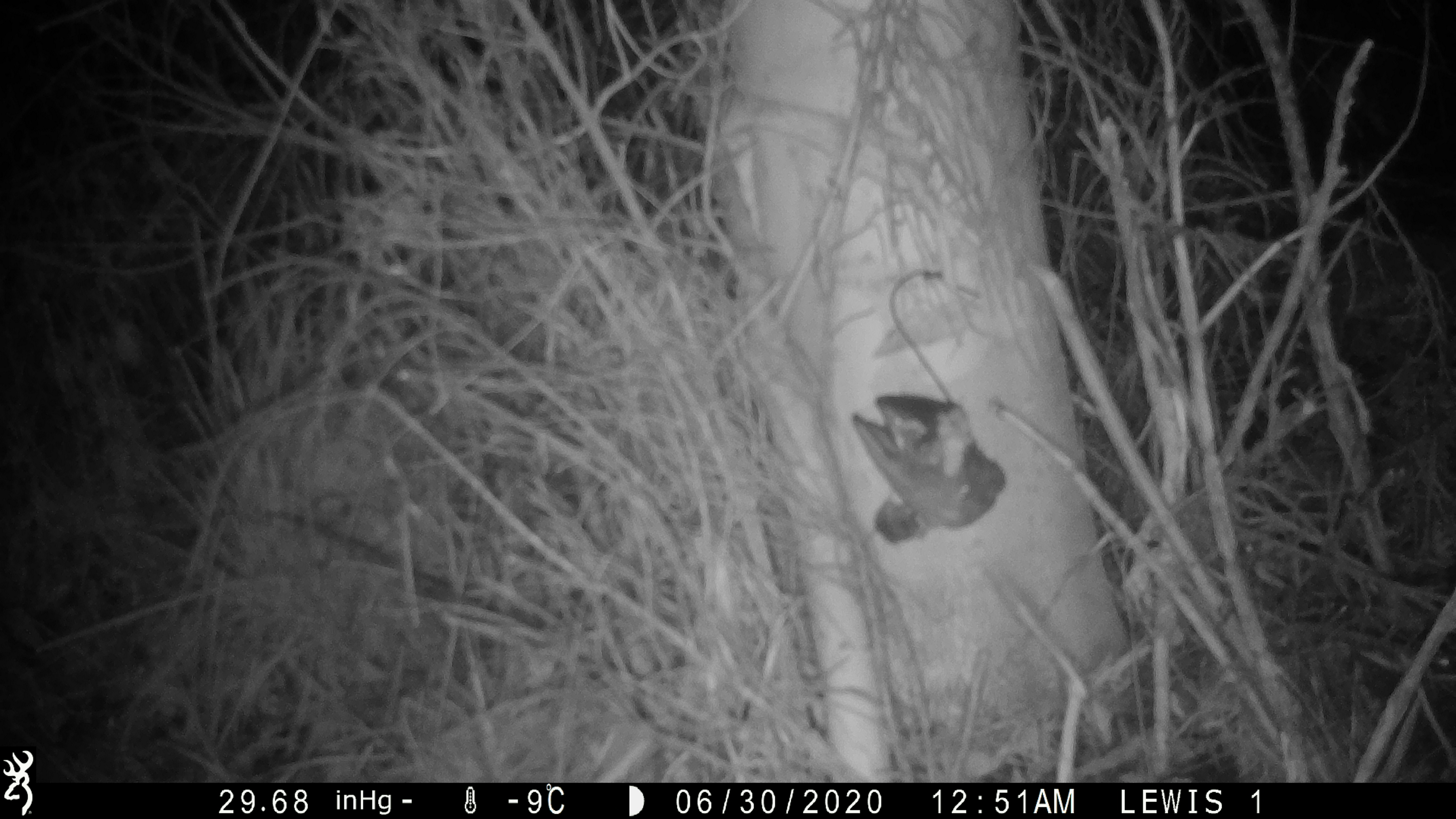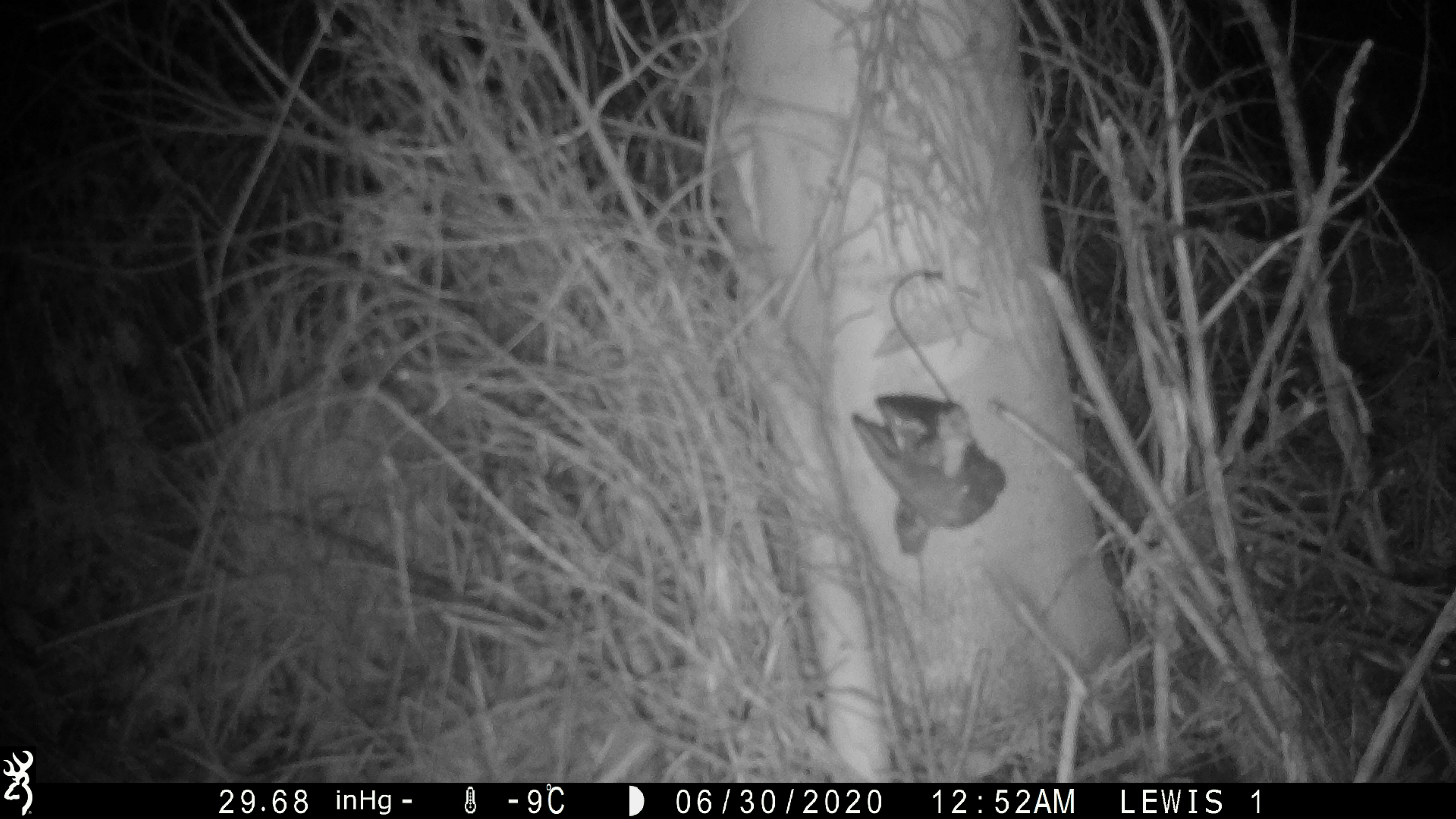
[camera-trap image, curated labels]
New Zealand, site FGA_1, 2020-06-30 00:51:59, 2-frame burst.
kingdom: Animalia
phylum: Chordata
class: Mammalia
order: Rodentia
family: Muridae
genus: Mus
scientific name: Mus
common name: mouse